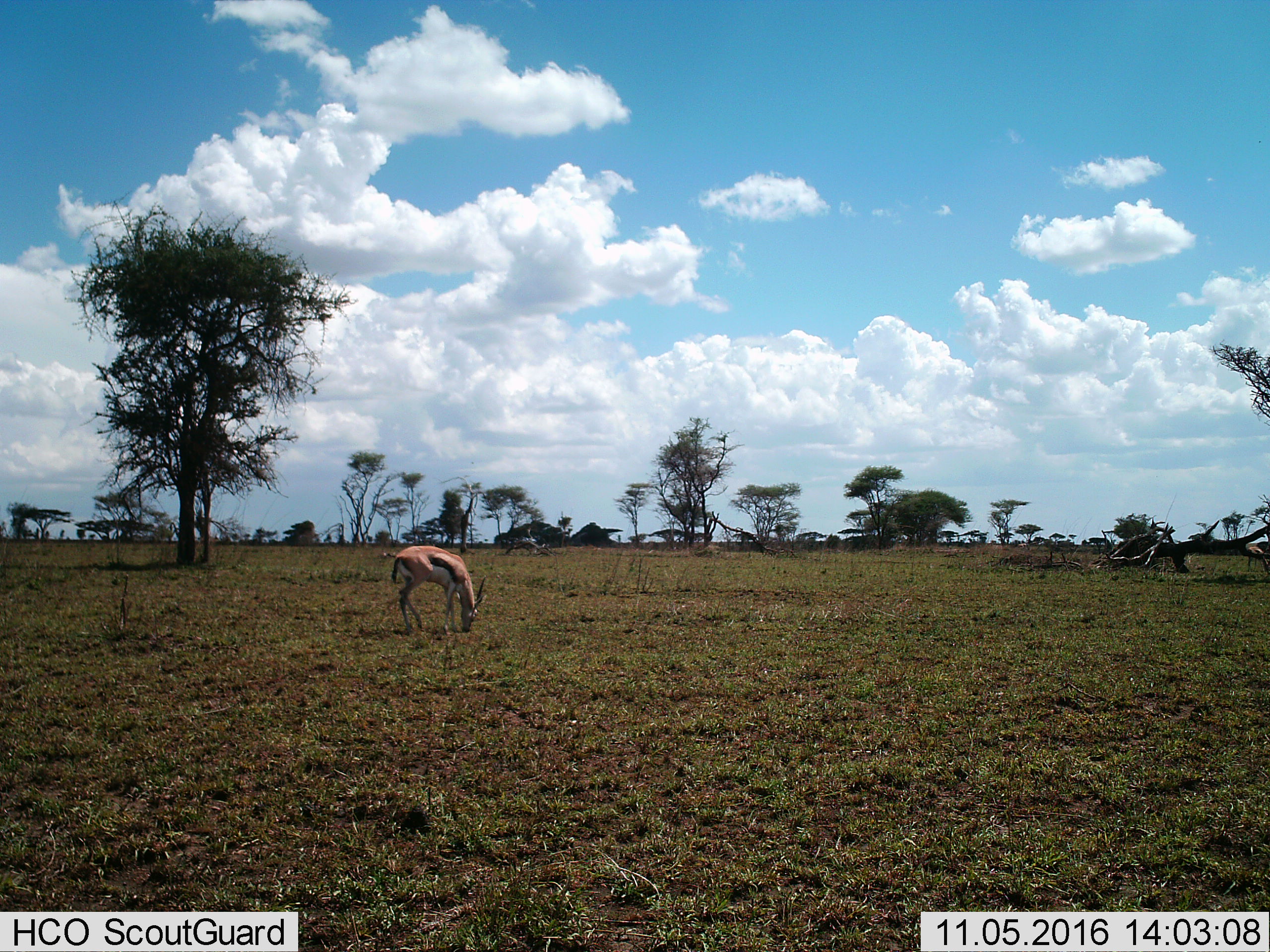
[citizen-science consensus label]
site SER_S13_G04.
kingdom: Animalia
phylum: Chordata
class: Mammalia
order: Artiodactyla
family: Bovidae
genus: Eudorcas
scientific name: Eudorcas thomsonii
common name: thomson's gazelle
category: gazellethomsons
Gazellethomsons (thomson's gazelle) (Eudorcas thomsonii), count 1. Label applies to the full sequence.